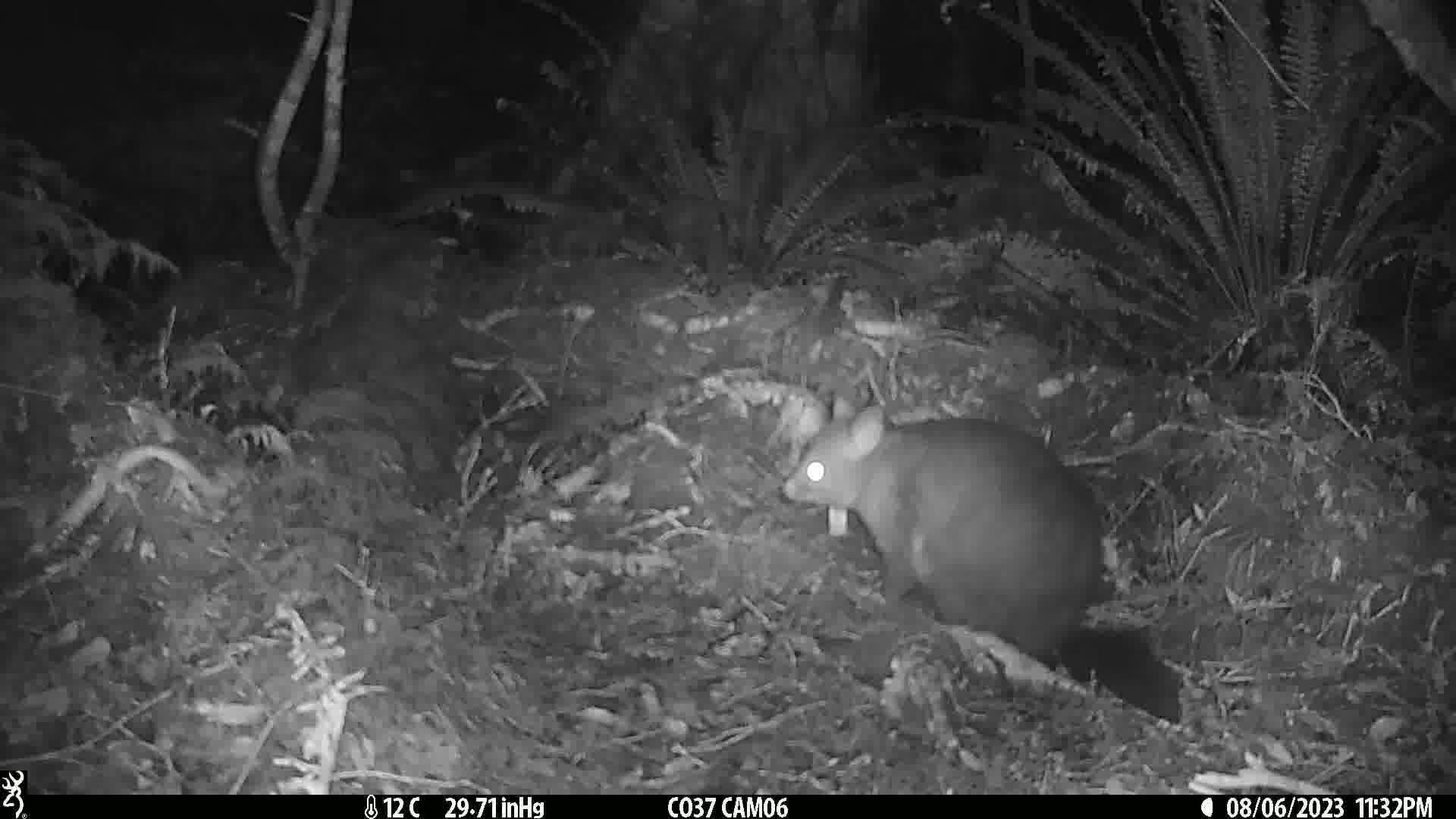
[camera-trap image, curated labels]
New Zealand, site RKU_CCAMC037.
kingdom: Animalia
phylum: Chordata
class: Mammalia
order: Diprotodontia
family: Phalangeridae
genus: Trichosurus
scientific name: Trichosurus vulpecula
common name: common brushtail possum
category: possum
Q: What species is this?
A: Possum (common brushtail possum) (Trichosurus vulpecula).